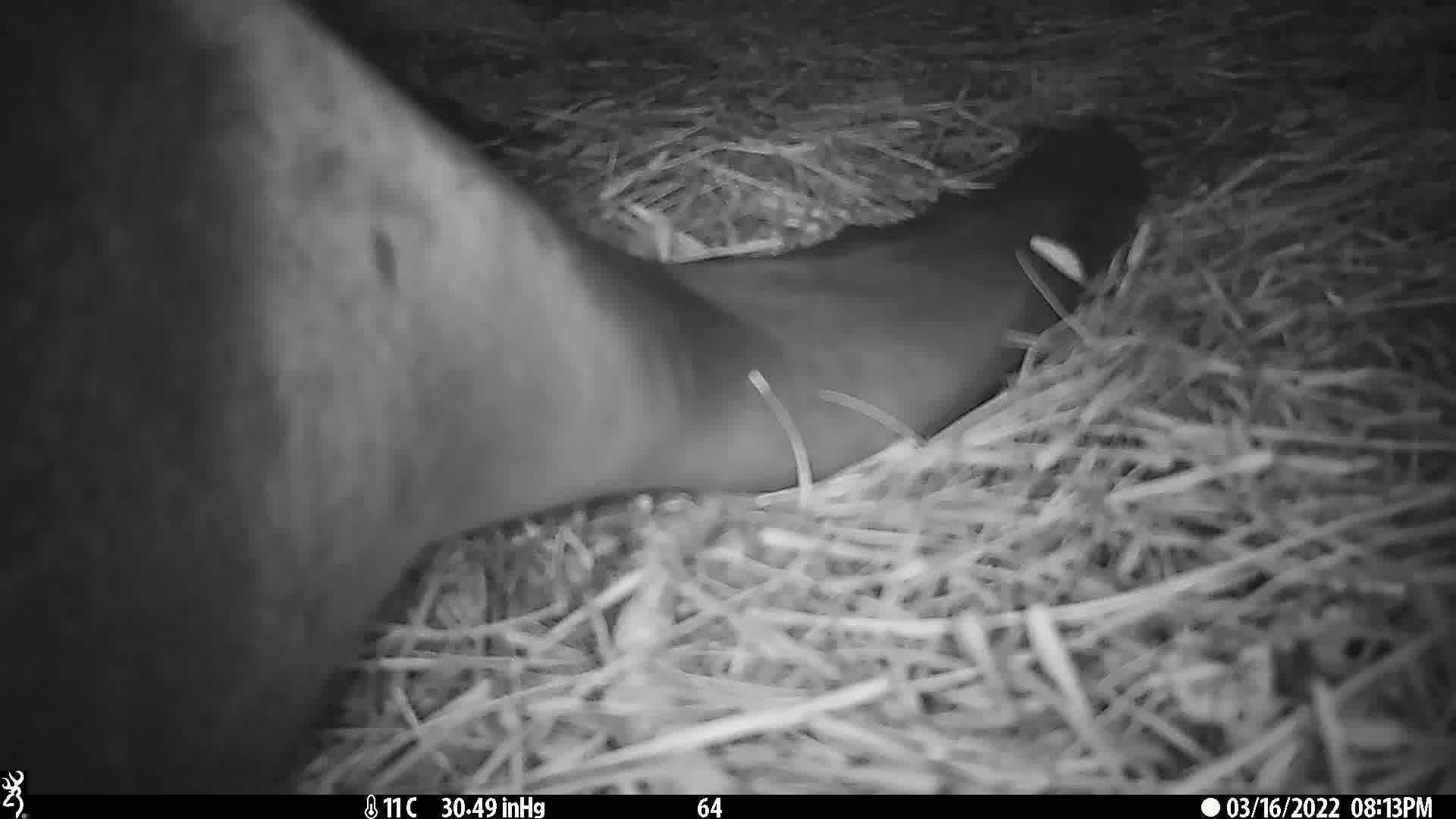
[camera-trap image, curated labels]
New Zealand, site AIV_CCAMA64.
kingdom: Animalia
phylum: Chordata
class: Mammalia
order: Carnivora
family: Otariidae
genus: Phocarctos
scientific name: Phocarctos hookeri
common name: new zealand sea lion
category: sealion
Sealion (new zealand sea lion) (Phocarctos hookeri).